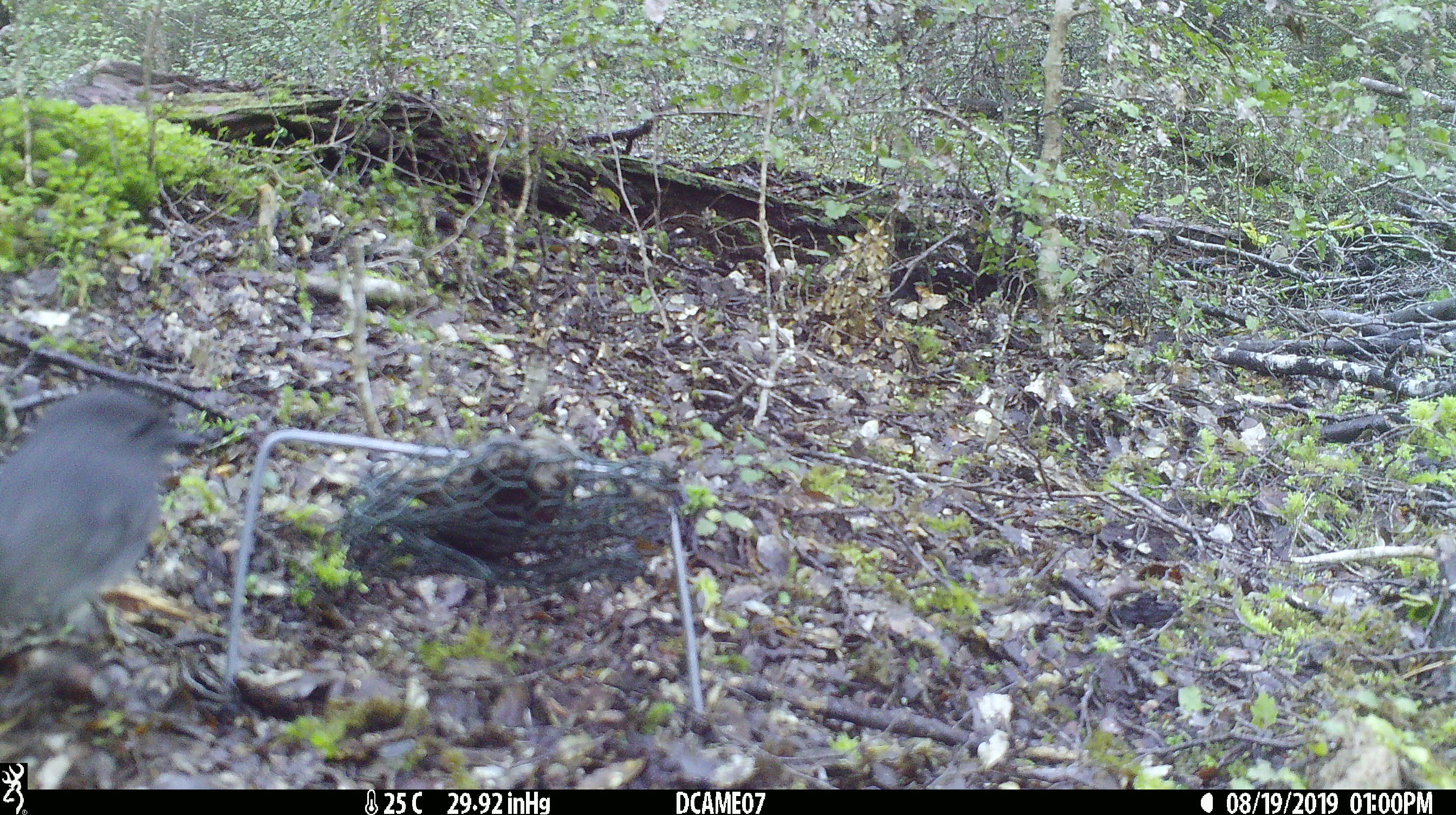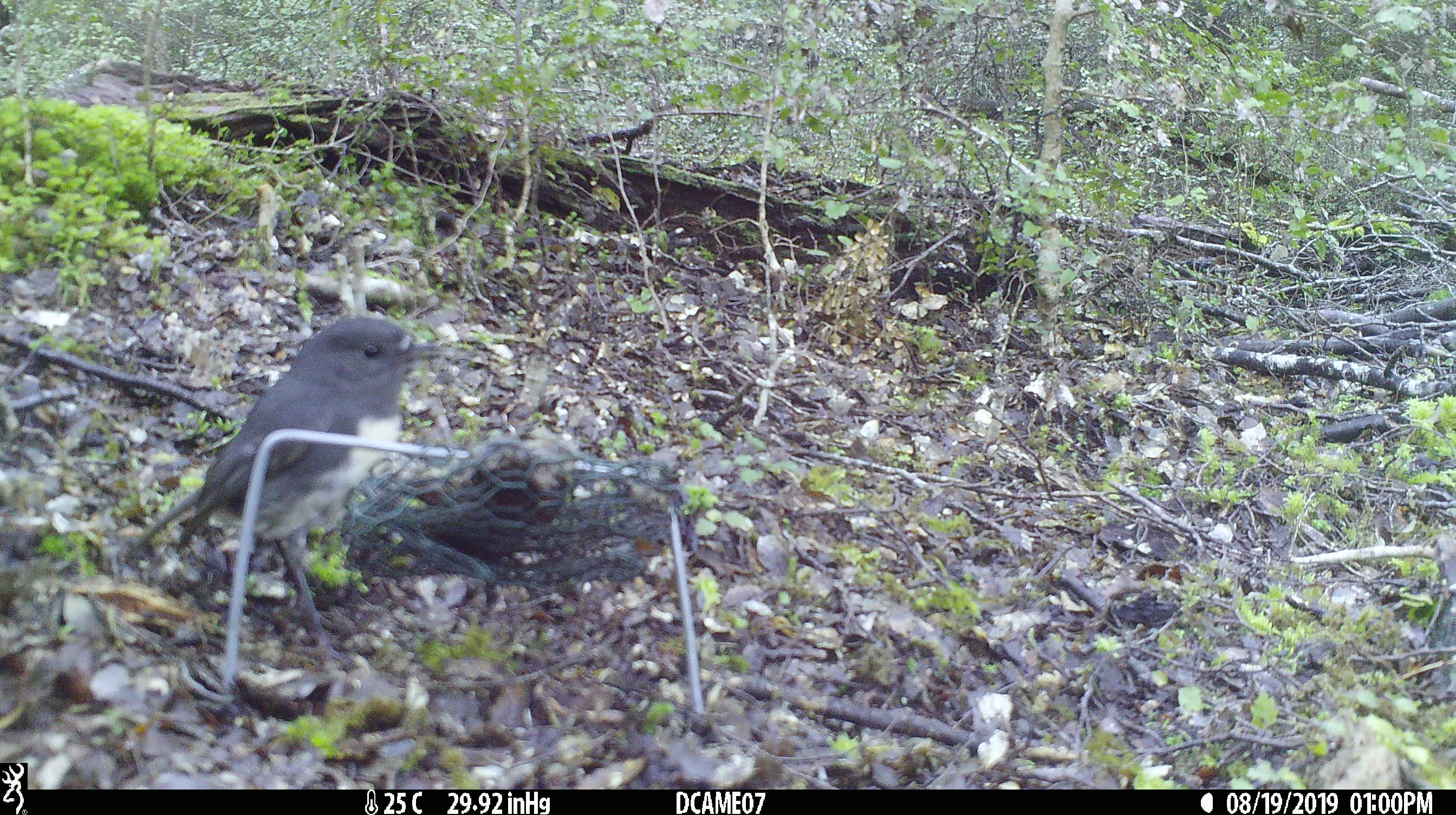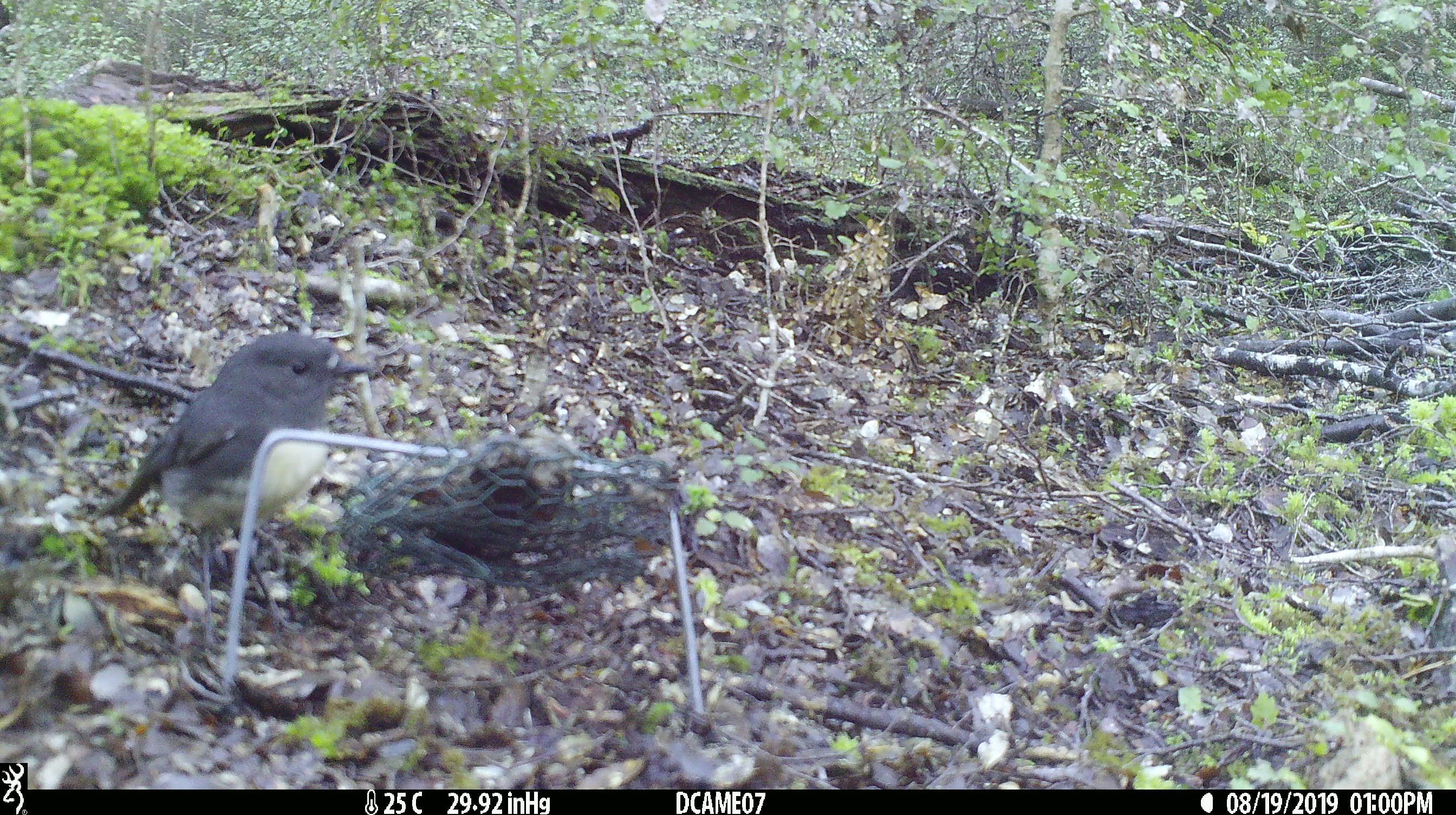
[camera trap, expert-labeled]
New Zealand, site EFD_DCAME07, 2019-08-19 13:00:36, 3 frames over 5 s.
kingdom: Animalia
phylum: Chordata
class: Aves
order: Passeriformes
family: Petroicidae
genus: Petroica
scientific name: Petroica australis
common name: new zealand robin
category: robin